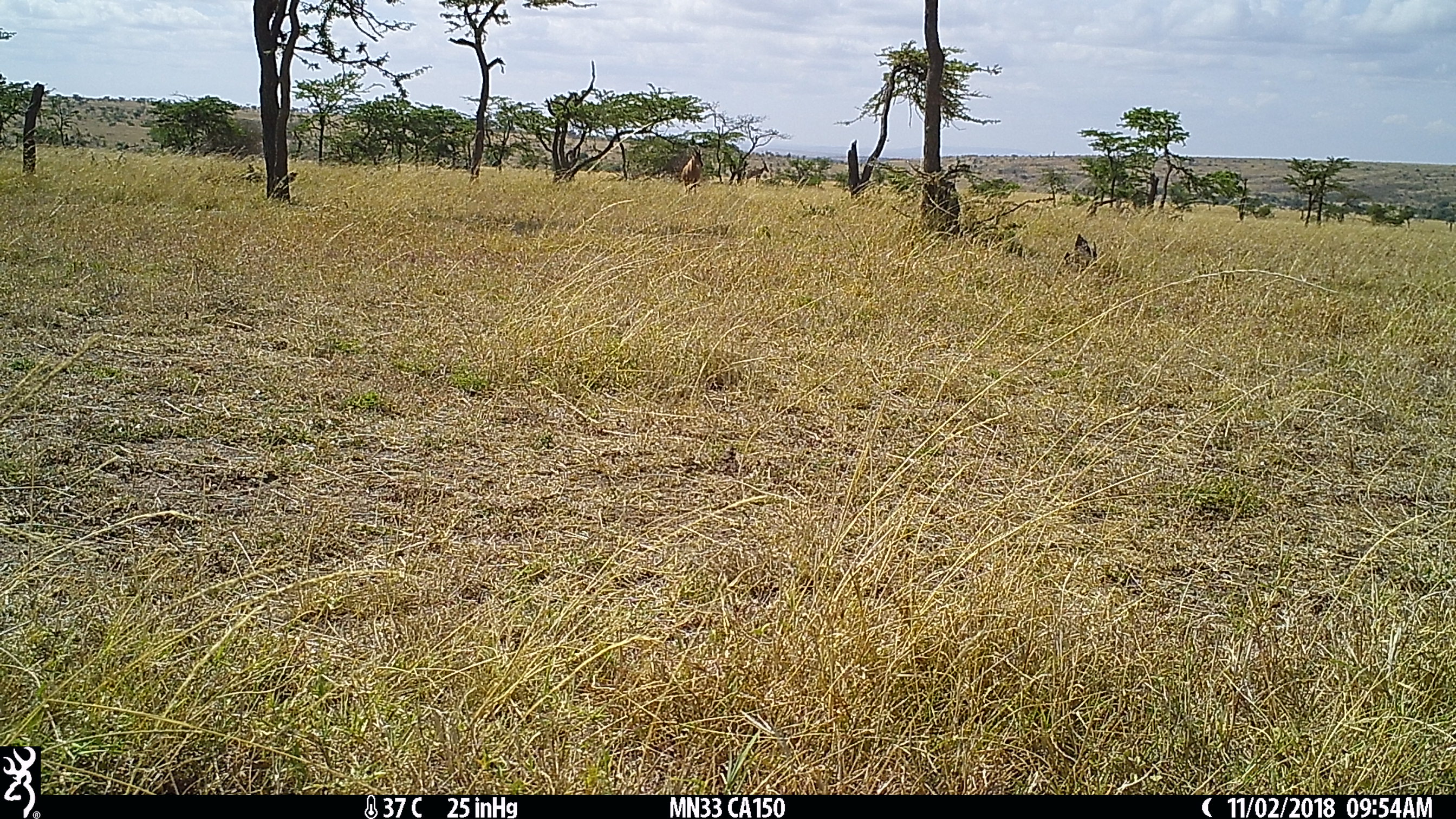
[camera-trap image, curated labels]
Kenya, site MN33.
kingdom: Animalia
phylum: Chordata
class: Mammalia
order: Artiodactyla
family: Bovidae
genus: Damaliscus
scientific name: Damaliscus lunatus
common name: topi